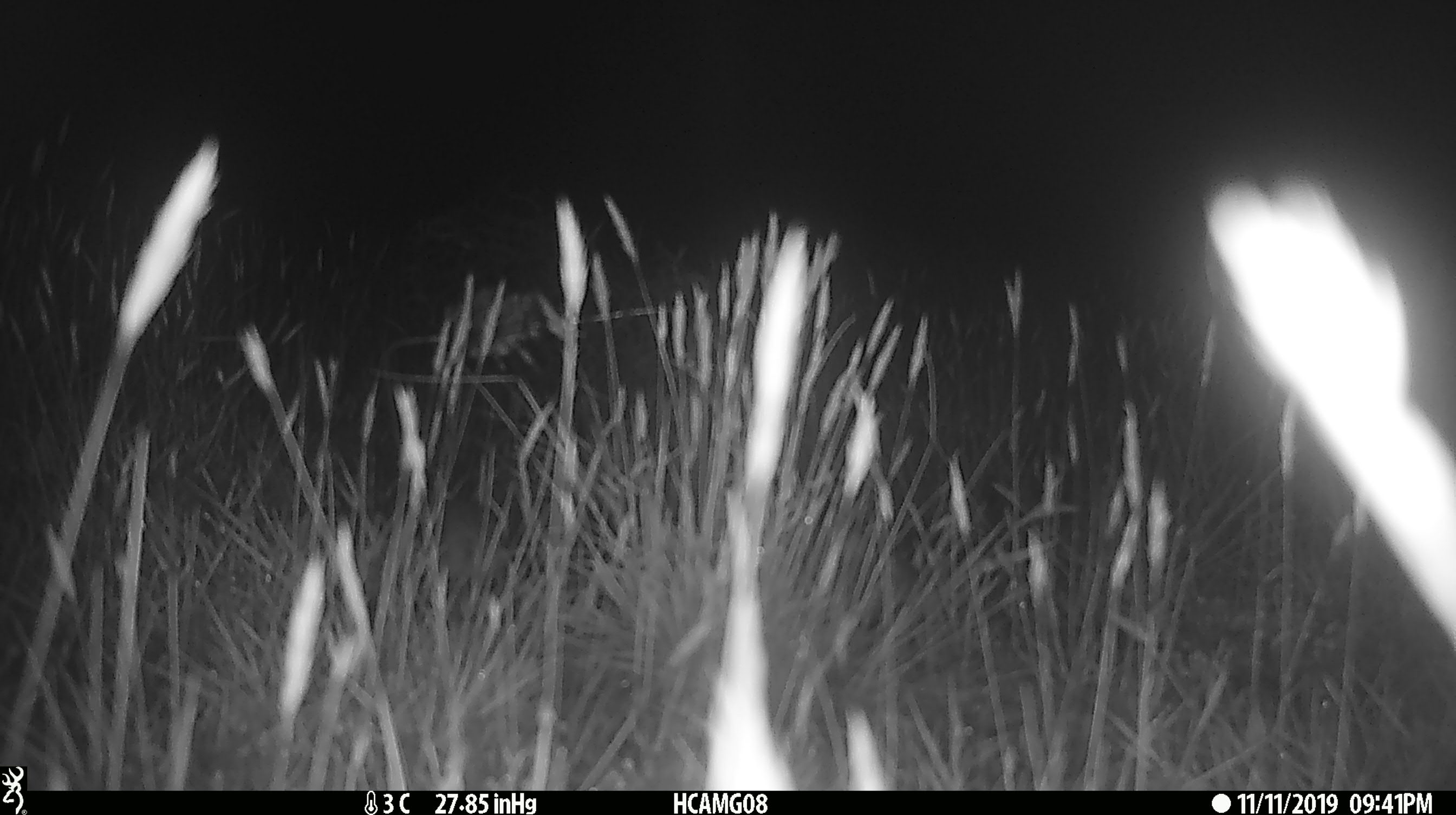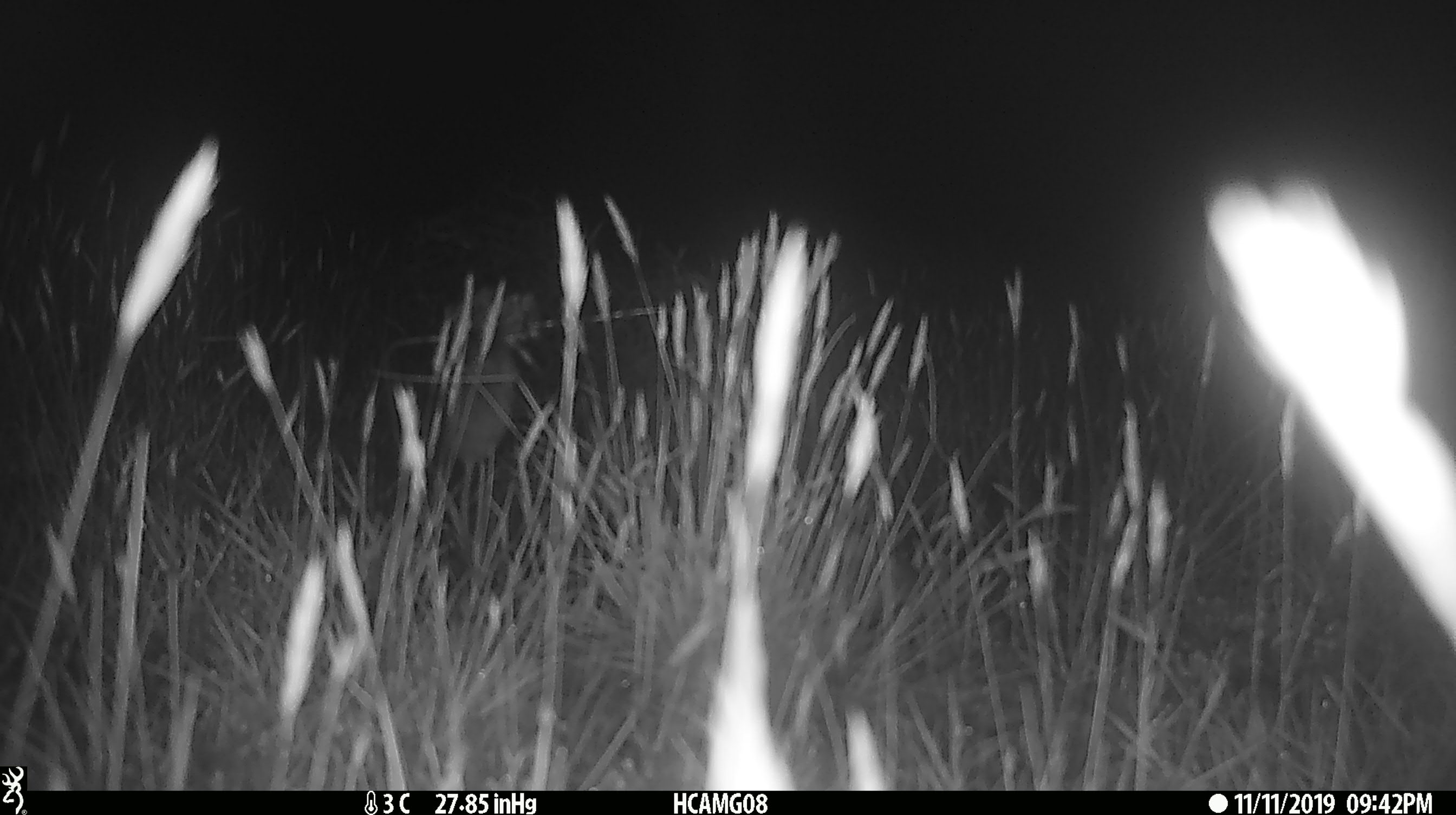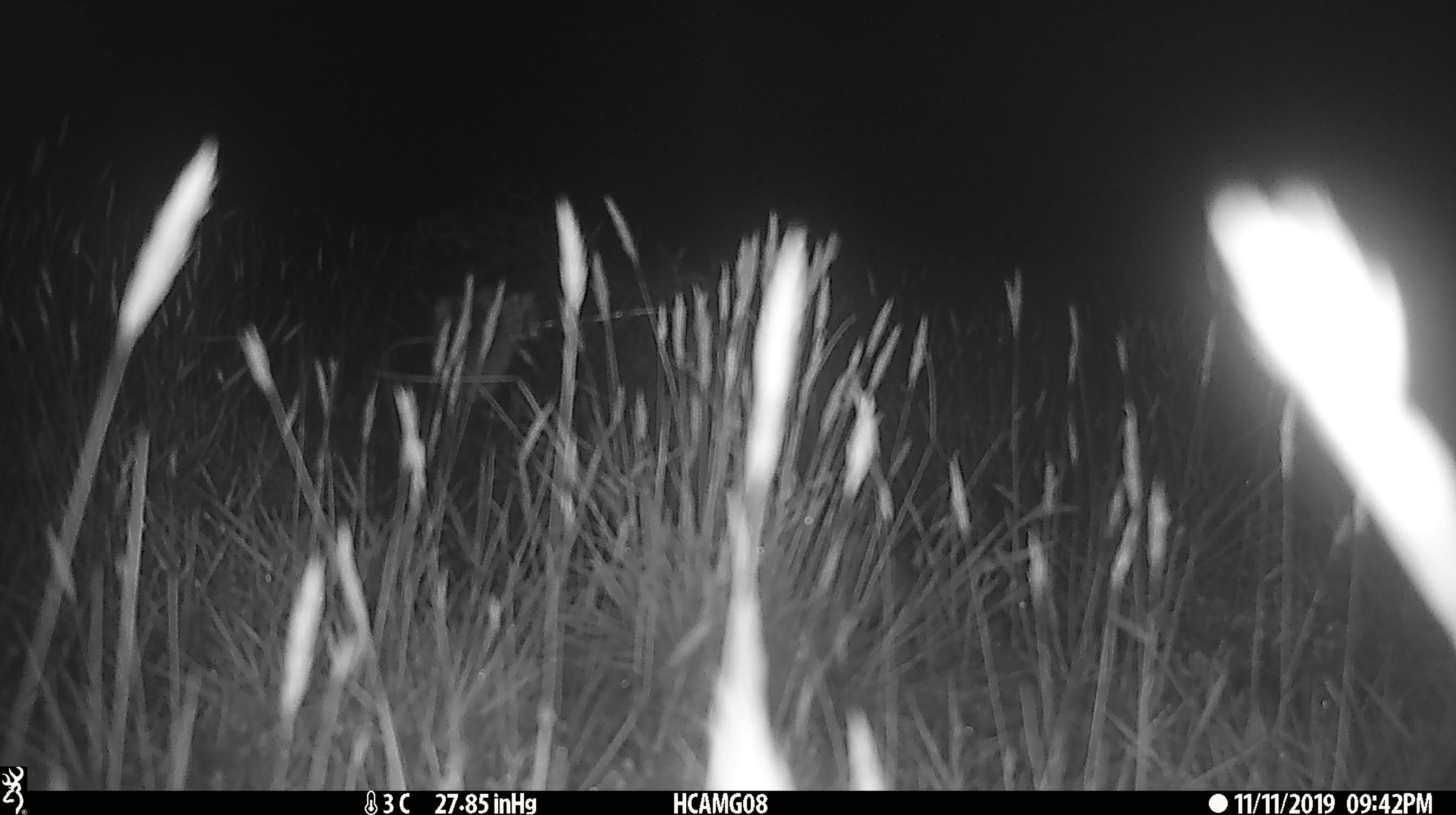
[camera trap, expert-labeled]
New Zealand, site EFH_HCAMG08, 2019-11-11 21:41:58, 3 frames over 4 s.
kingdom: Animalia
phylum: Chordata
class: Mammalia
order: Rodentia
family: Muridae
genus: Mus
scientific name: Mus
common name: mouse